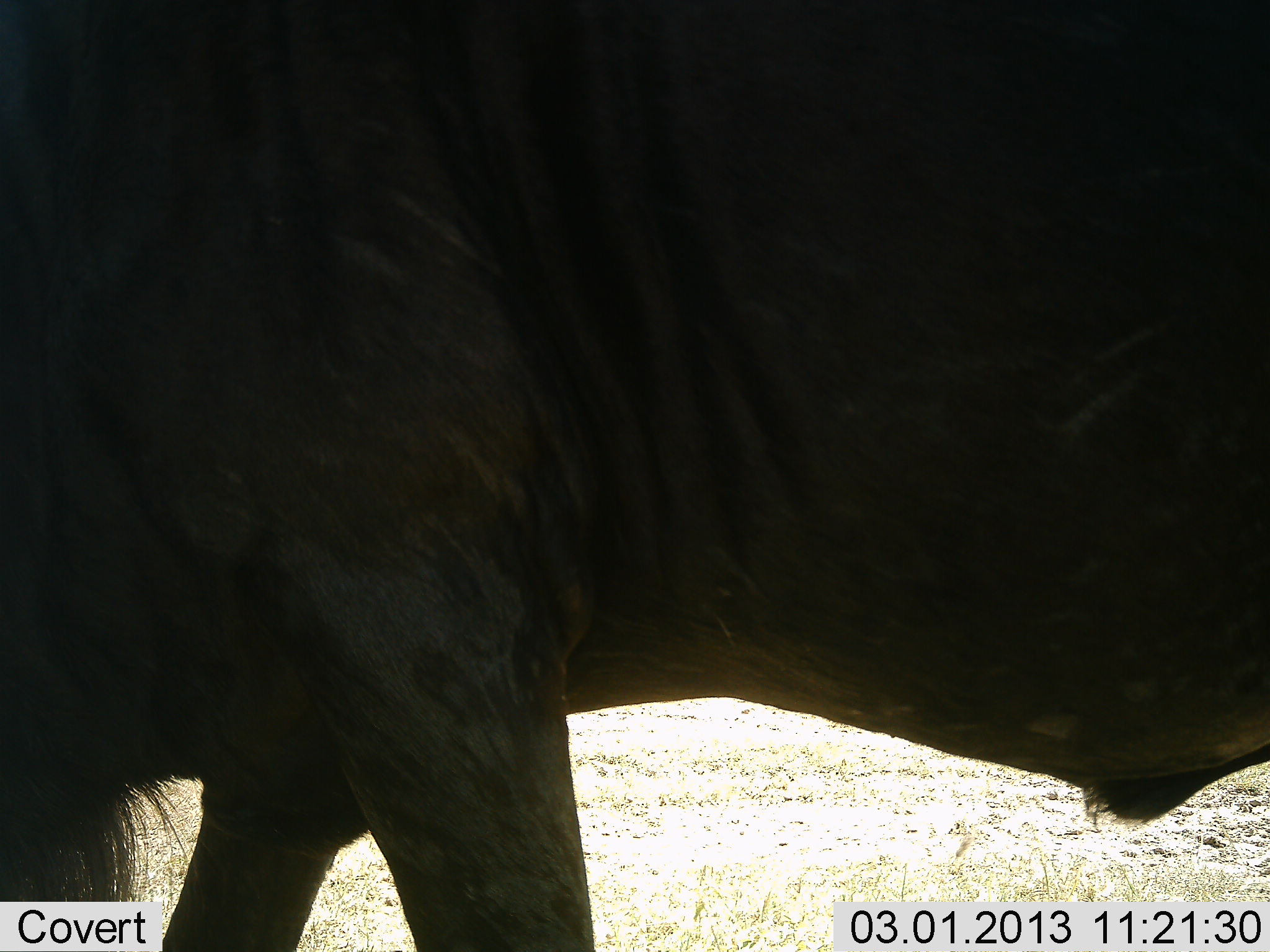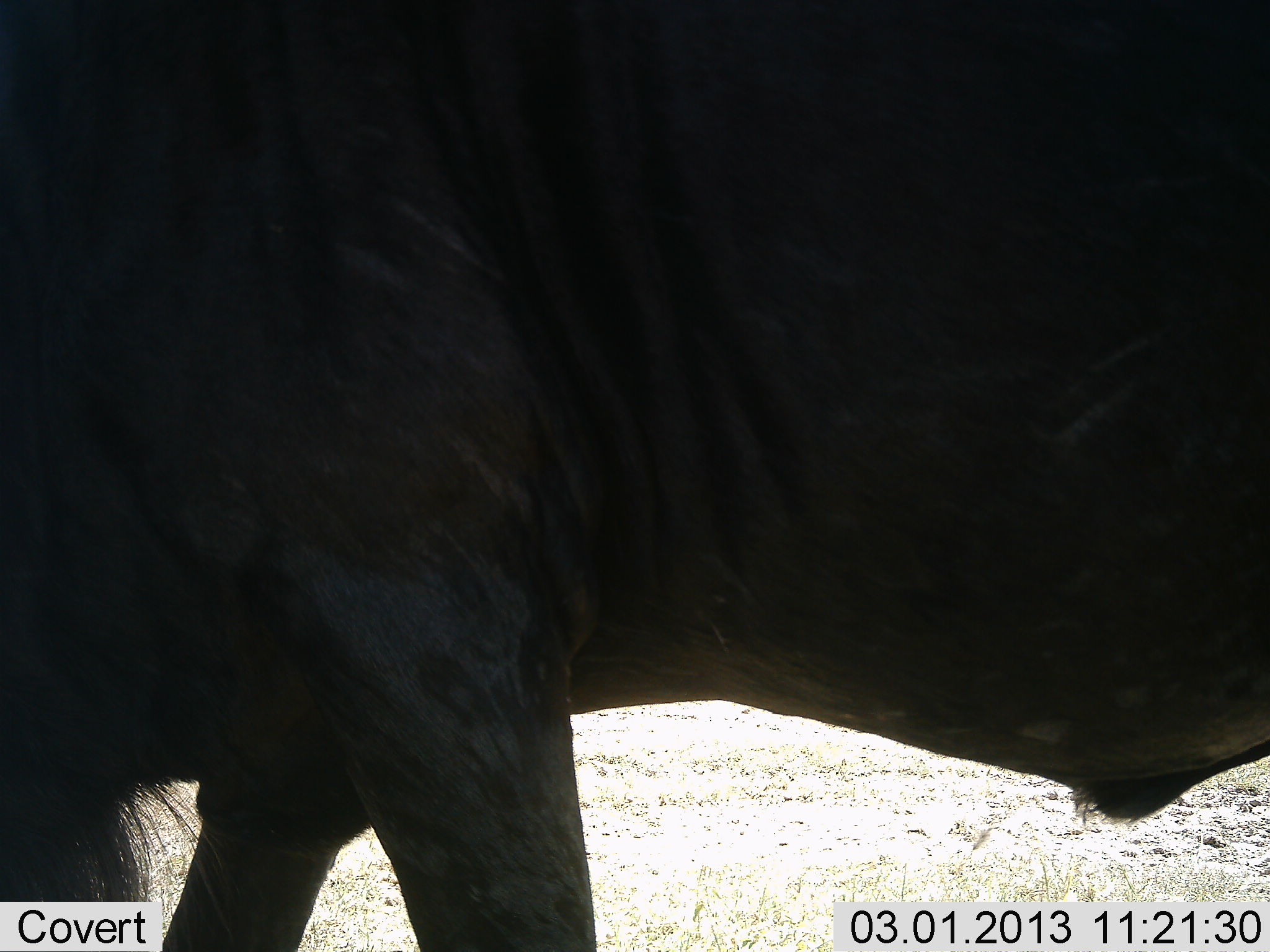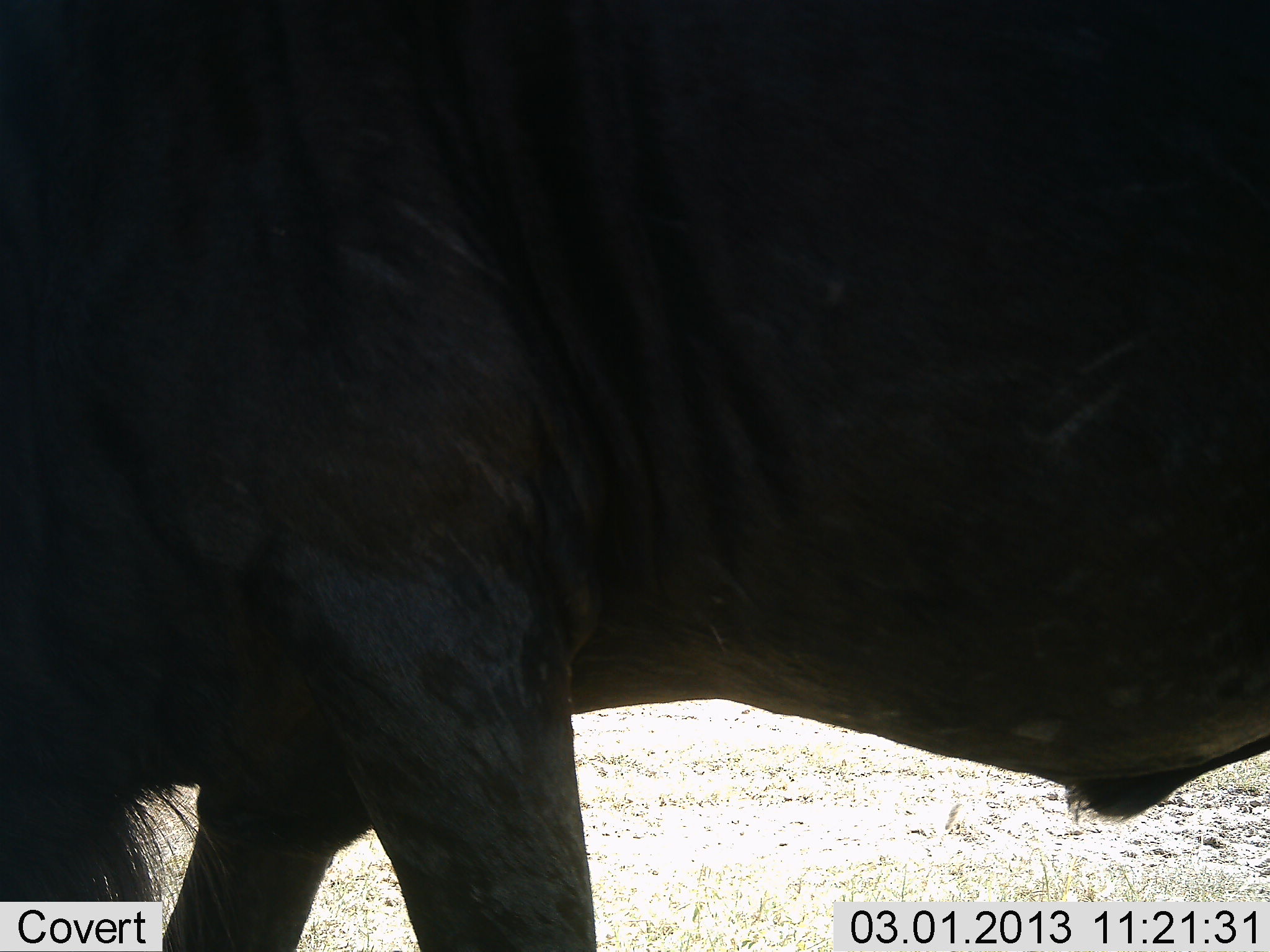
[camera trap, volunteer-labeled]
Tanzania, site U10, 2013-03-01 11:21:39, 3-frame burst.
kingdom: Animalia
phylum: Chordata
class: Mammalia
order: Artiodactyla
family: Bovidae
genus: Connochaetes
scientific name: Connochaetes taurinus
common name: blue wildebeest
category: wildebeest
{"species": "wildebeest (blue wildebeest) (Connochaetes taurinus)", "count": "1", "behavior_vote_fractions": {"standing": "100%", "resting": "0%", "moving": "0%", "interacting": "0%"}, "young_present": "0%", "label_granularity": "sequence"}